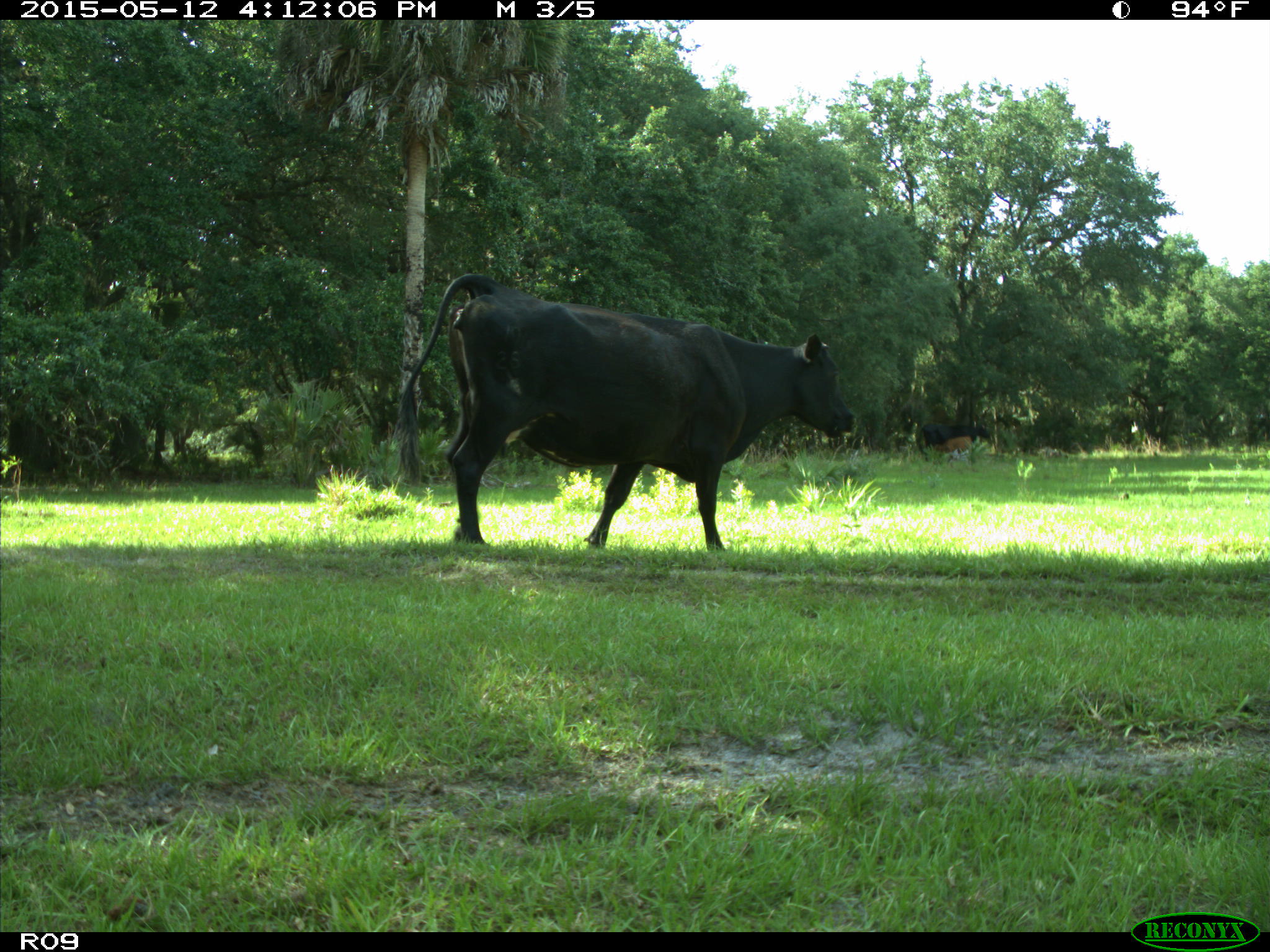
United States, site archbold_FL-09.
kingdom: Animalia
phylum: Chordata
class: Mammalia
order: Artiodactyla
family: Bovidae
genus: Bos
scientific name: Bos taurus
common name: domestic cow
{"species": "Bos taurus (domestic cow)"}